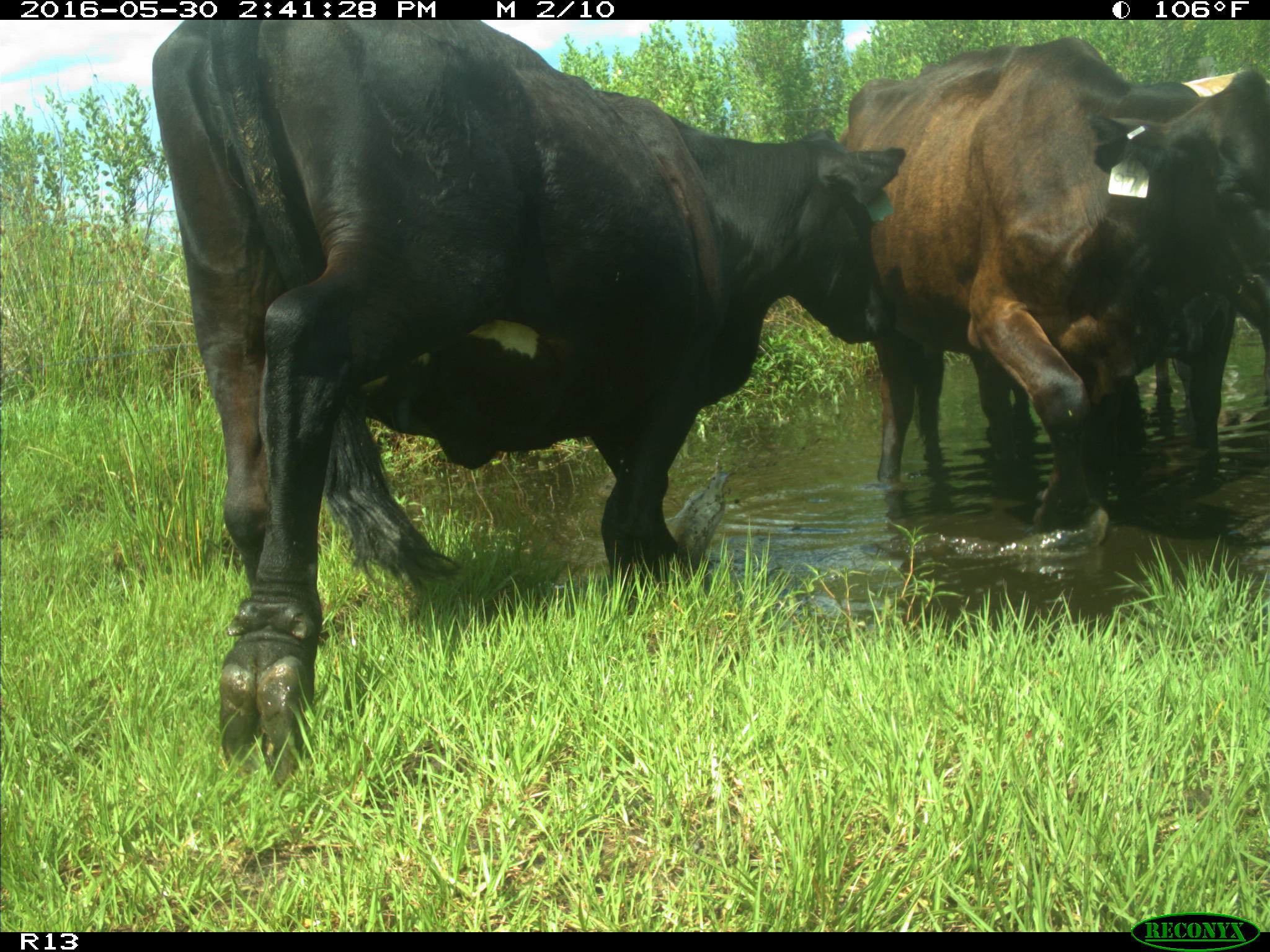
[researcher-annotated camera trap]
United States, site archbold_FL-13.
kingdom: Animalia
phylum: Chordata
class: Mammalia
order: Artiodactyla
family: Bovidae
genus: Bos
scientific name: Bos taurus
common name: domestic cow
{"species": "Bos taurus (domestic cow)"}